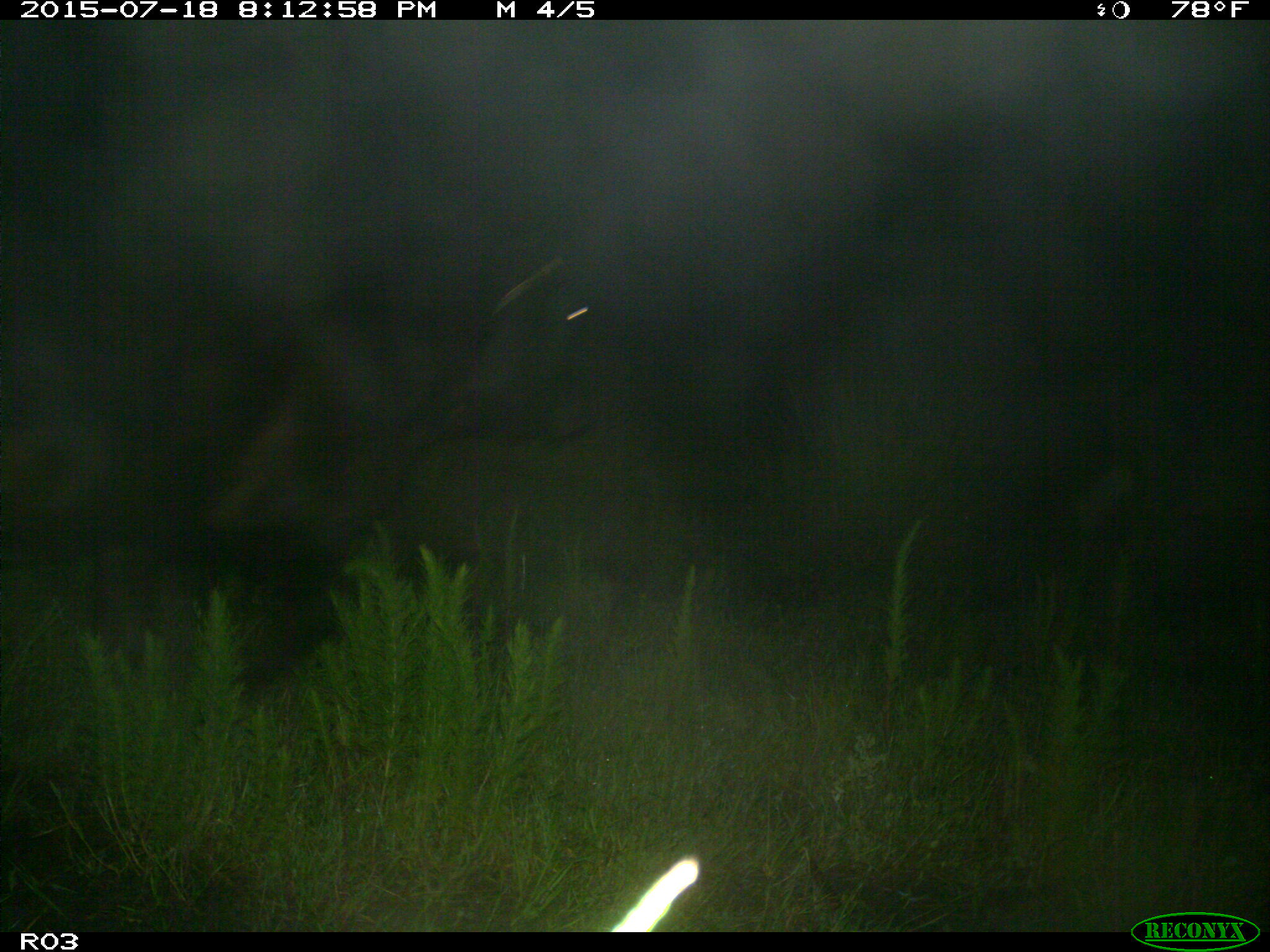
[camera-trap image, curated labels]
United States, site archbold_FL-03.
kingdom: Animalia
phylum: Chordata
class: Mammalia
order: Artiodactyla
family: Bovidae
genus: Bos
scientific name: Bos taurus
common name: domestic cow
Bos taurus (domestic cow).